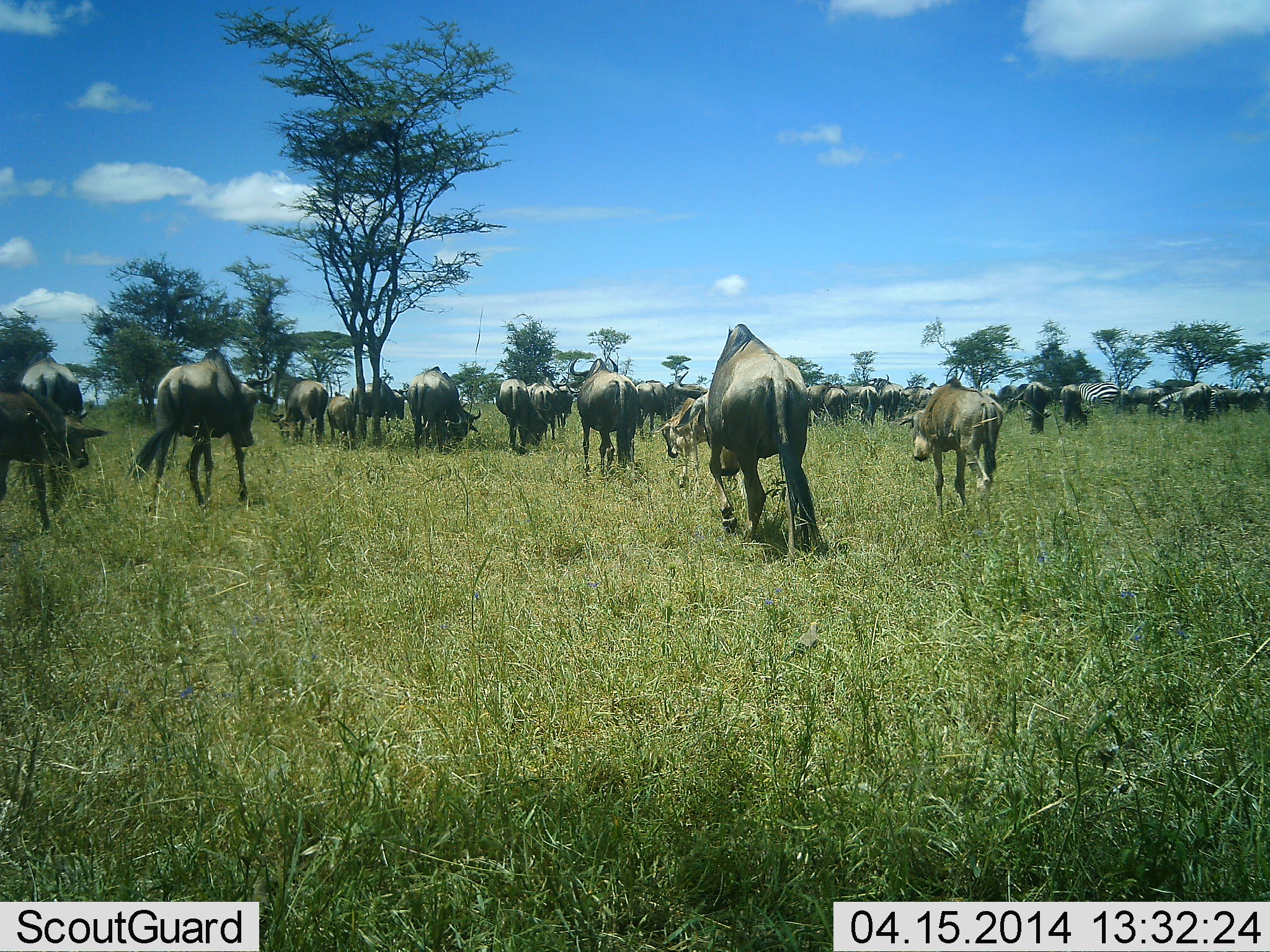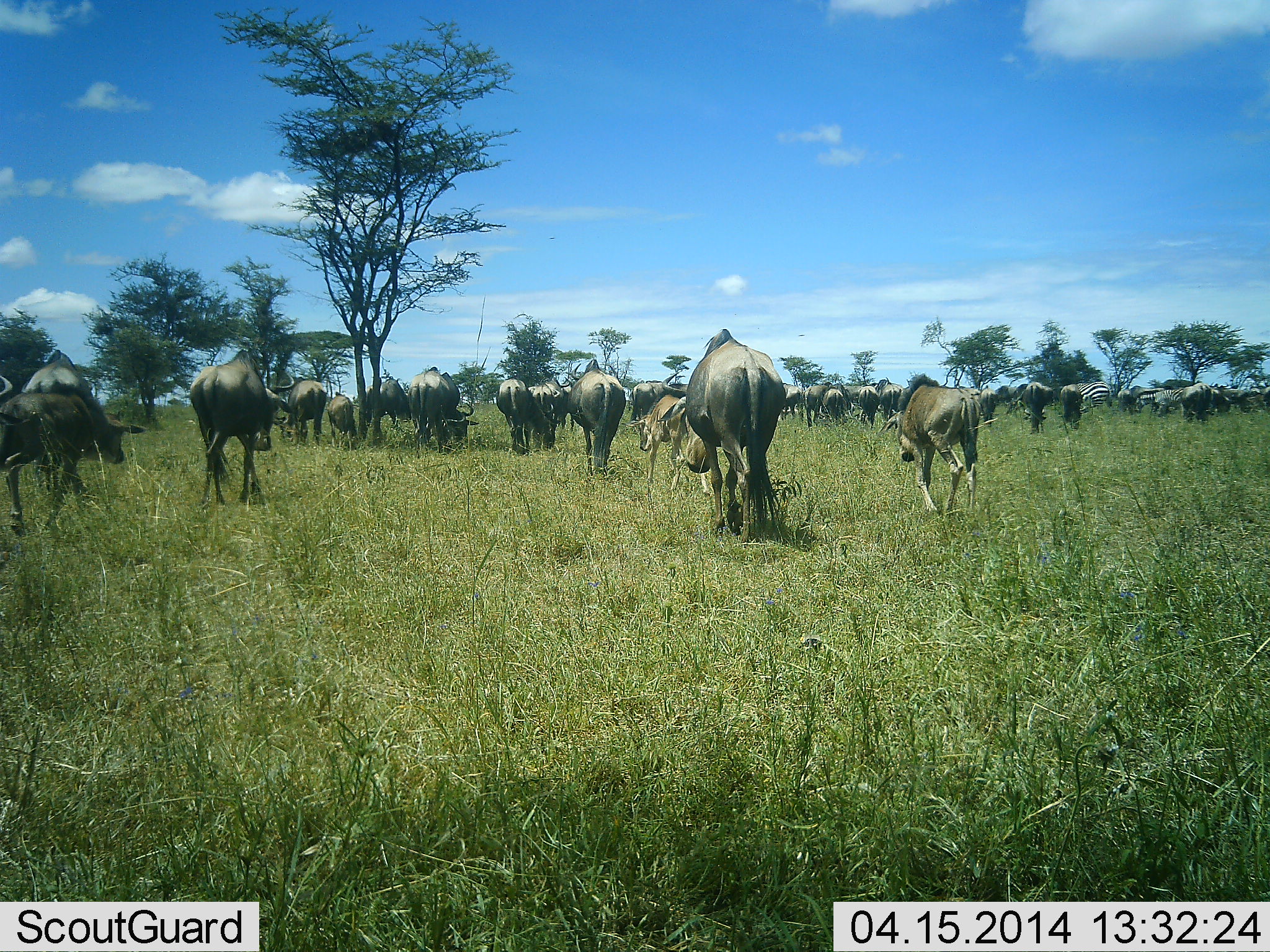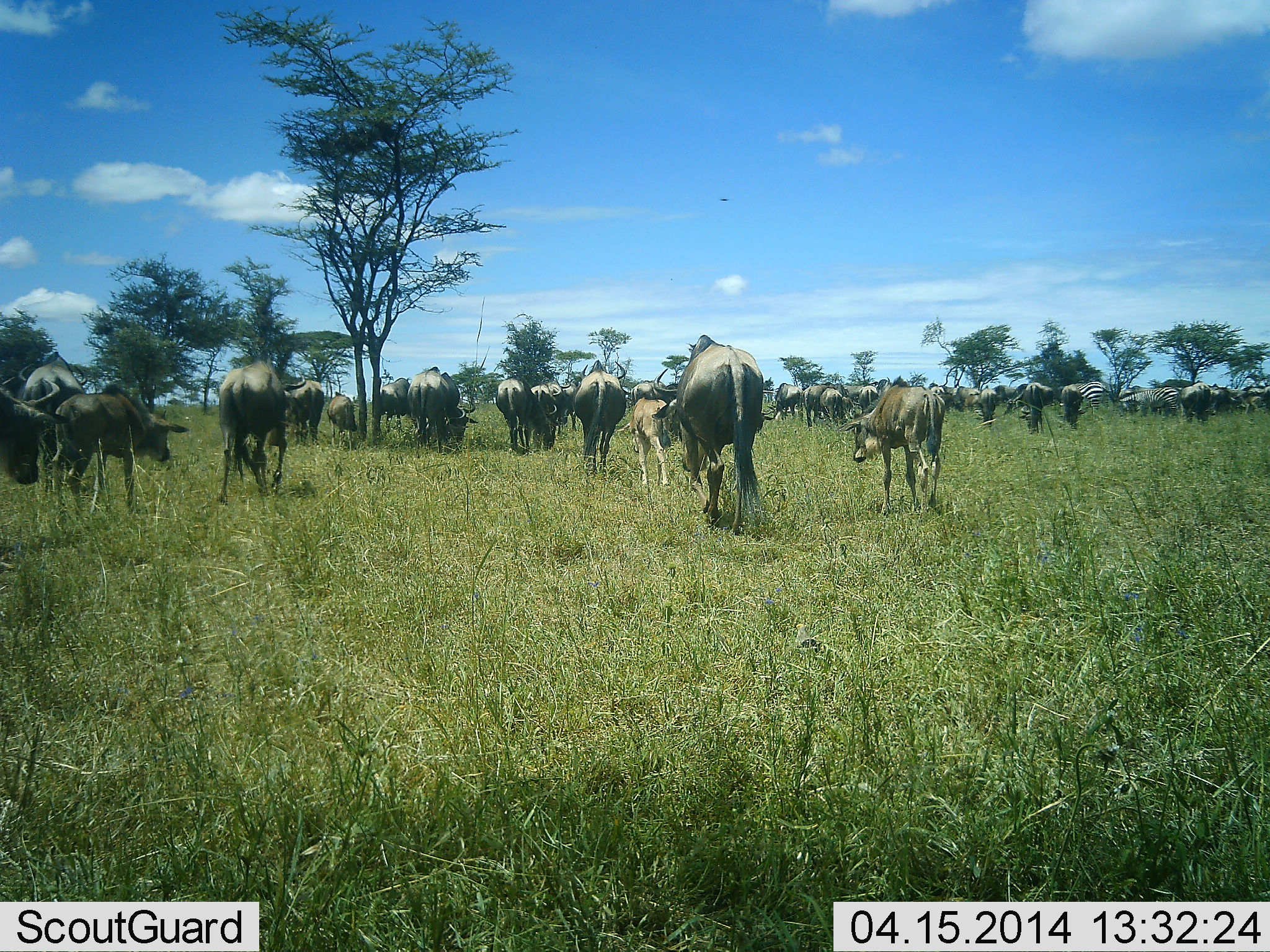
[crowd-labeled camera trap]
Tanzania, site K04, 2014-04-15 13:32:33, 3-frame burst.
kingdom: Animalia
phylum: Chordata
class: Mammalia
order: Artiodactyla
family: Bovidae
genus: Connochaetes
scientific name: Connochaetes taurinus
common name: blue wildebeest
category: wildebeest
Wildebeest (blue wildebeest) (Connochaetes taurinus), count 11-50. Behavior (volunteer vote fractions): standing 30%, resting 0%, moving 90%, interacting 5%. Young present (vote fraction): 35%. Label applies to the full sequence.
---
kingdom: Animalia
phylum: Chordata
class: Mammalia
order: Perissodactyla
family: Equidae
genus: Equus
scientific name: Equus quagga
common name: plains zebra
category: zebra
Zebra (plains zebra) (Equus quagga), count 2. Behavior (volunteer vote fractions): standing 10%, resting 0%, moving 60%, interacting 0%. Young present (vote fraction): 0%. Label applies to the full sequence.